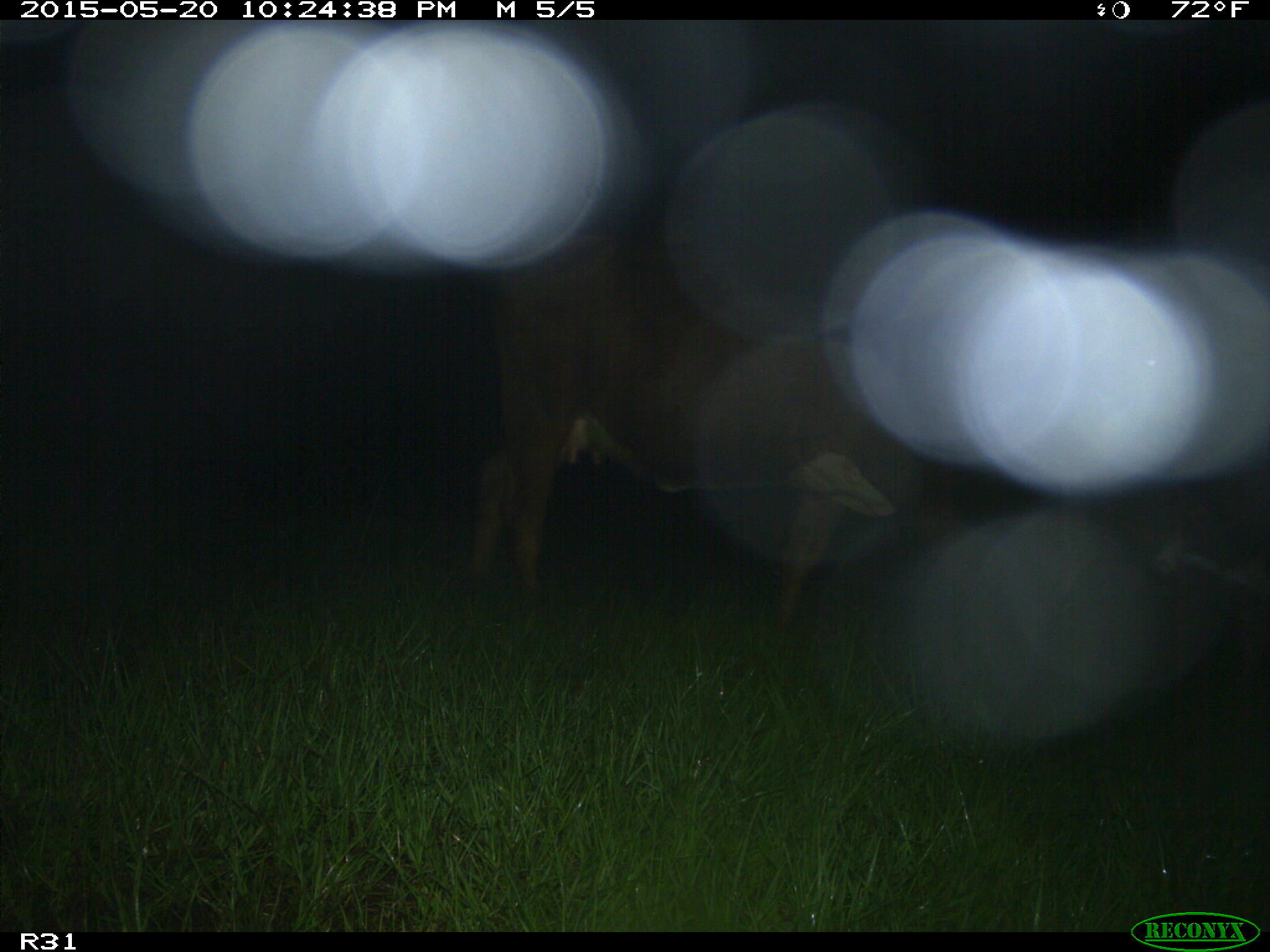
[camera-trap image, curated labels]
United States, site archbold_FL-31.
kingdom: Animalia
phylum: Chordata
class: Mammalia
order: Artiodactyla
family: Bovidae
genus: Bos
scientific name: Bos taurus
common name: domestic cow